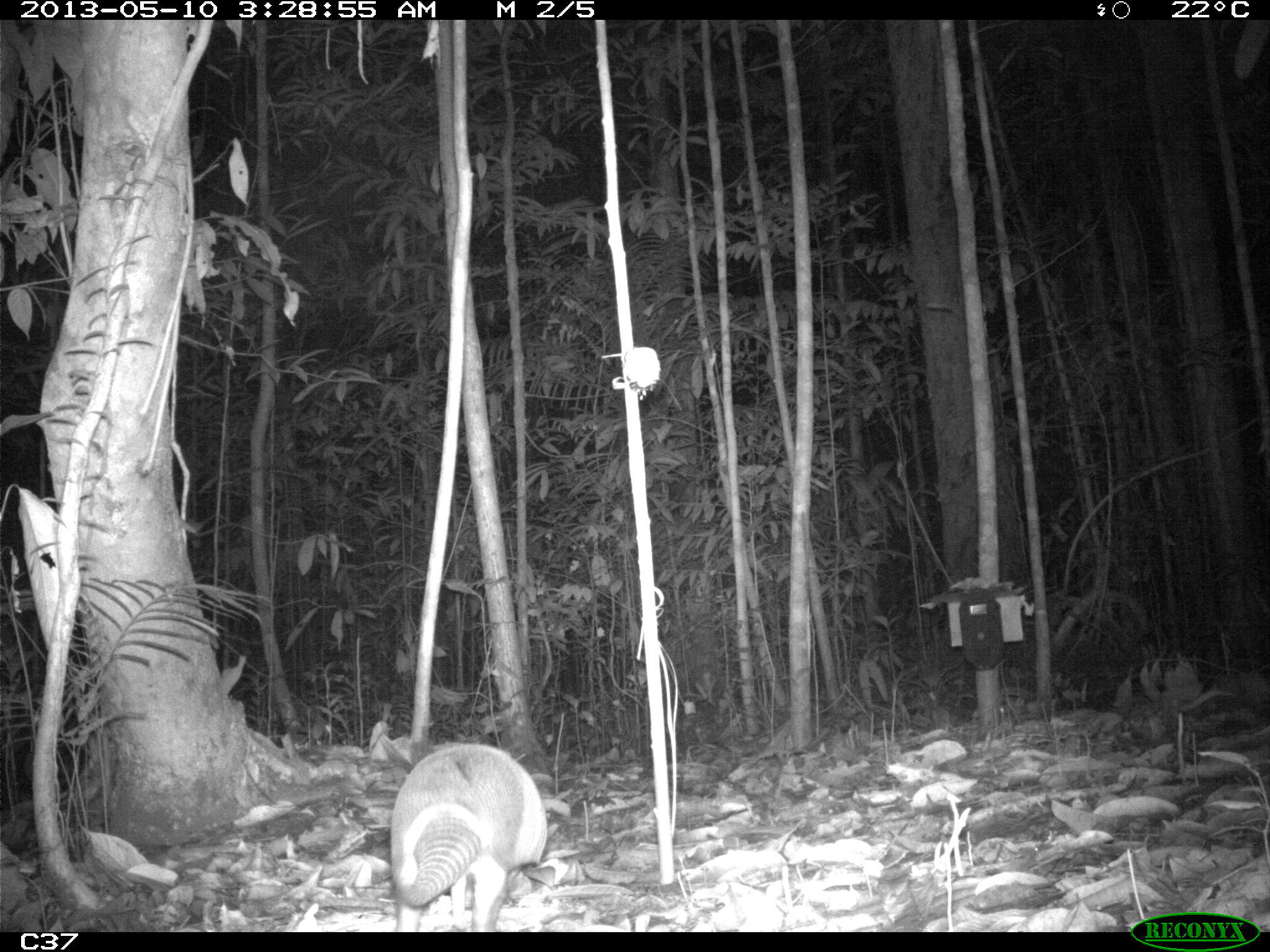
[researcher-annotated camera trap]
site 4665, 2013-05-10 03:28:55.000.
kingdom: Animalia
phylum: Chordata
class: Mammalia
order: Cingulata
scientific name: Cingulata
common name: armadillo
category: unknown armadillo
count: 1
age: adult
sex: male